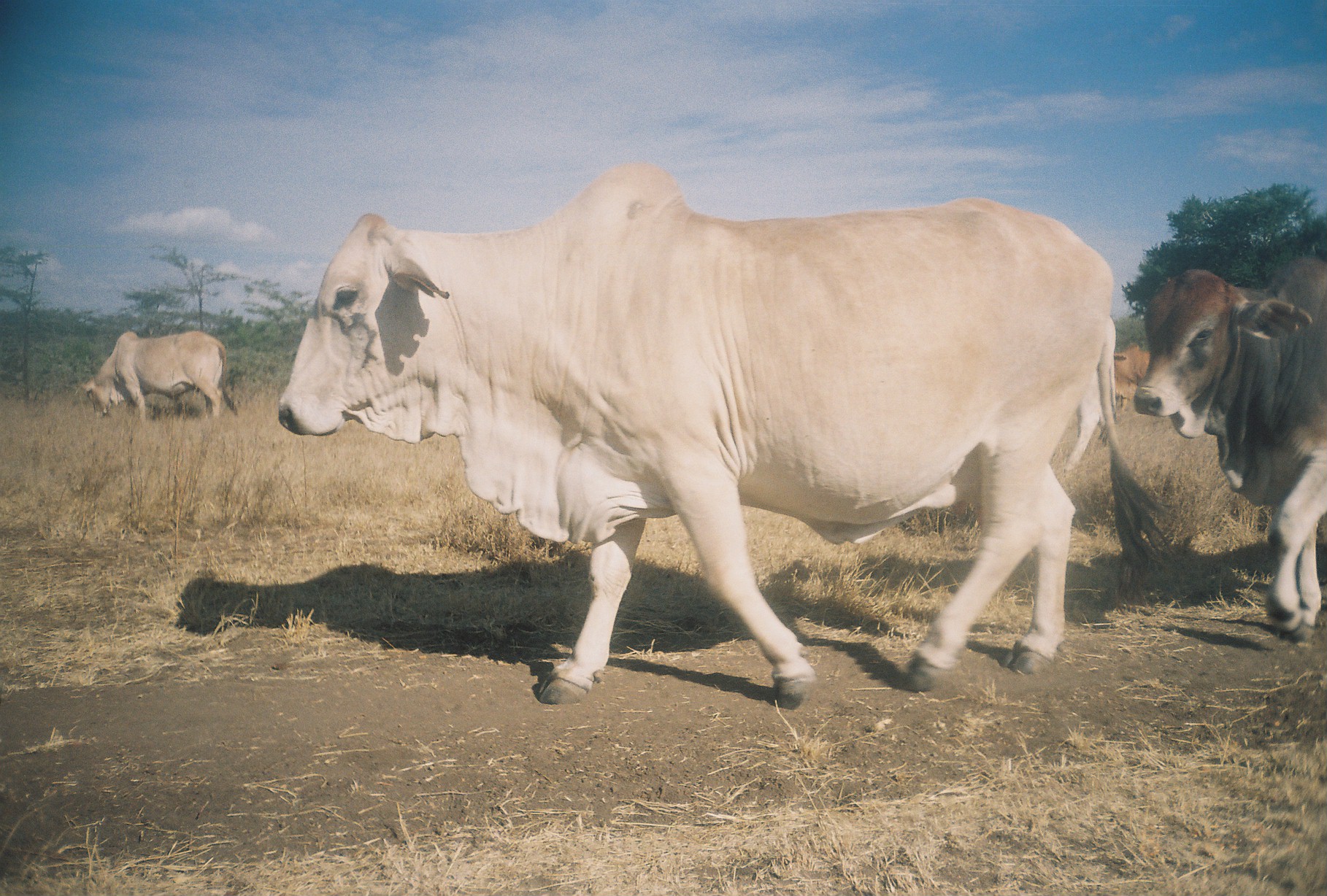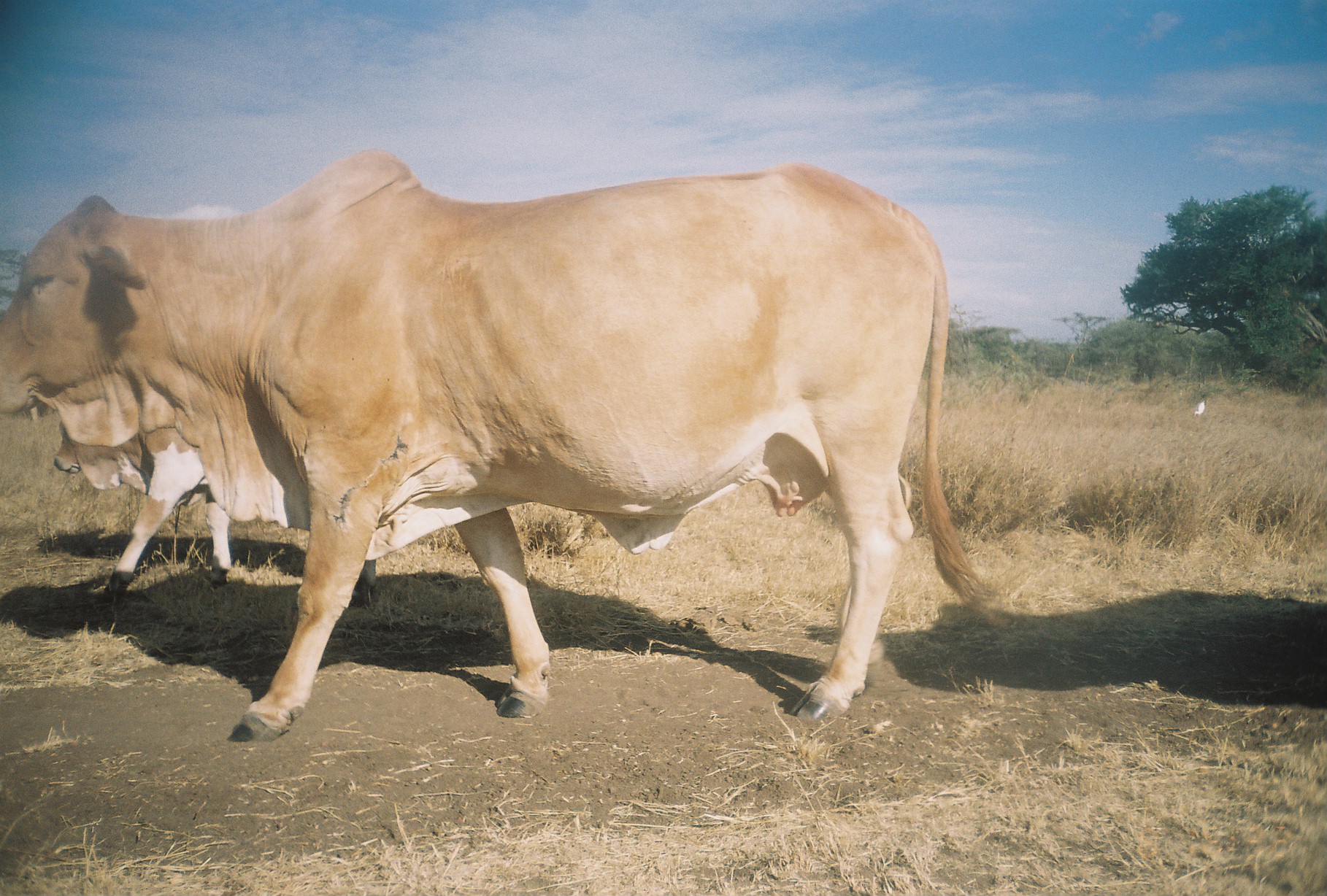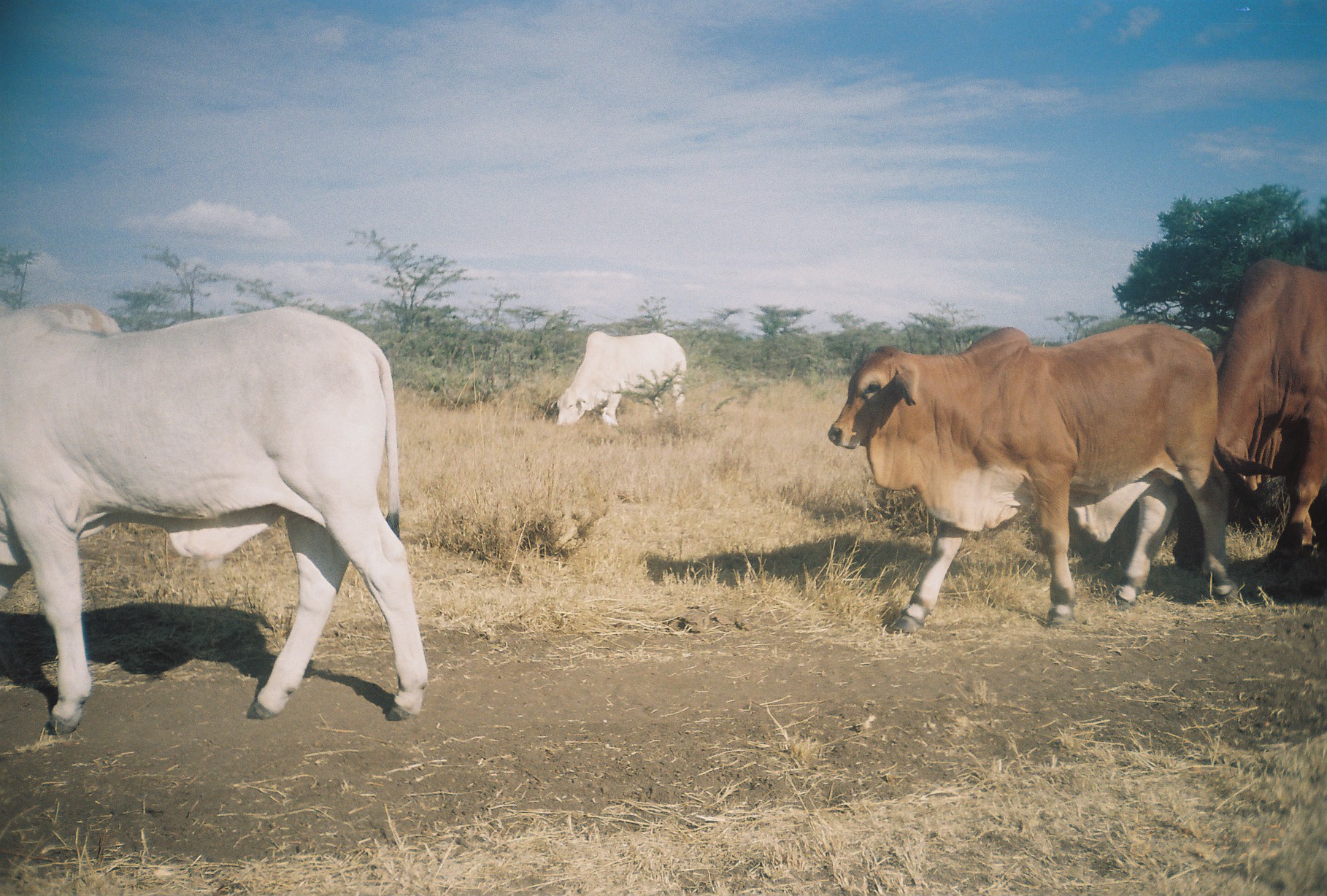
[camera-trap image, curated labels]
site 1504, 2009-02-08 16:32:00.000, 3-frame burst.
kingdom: Animalia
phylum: Chordata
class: Mammalia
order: Artiodactyla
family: Bovidae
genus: Bos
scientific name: Bos taurus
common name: domestic cattle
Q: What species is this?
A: Bos taurus (domestic cattle).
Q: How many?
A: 4.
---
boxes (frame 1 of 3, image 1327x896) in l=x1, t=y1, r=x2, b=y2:
bos taurus: l=276, t=161, r=1176, b=711; l=1132, t=254, r=1327, b=647; l=78, t=331, r=240, b=418; l=1112, t=341, r=1151, b=420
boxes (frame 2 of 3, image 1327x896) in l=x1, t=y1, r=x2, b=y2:
bos taurus: l=2, t=146, r=1010, b=742; l=52, t=417, r=383, b=611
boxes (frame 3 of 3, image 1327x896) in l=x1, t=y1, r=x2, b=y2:
bos taurus: l=1, t=302, r=431, b=735; l=827, t=322, r=1237, b=635; l=1171, t=256, r=1327, b=574; l=550, t=330, r=687, b=428